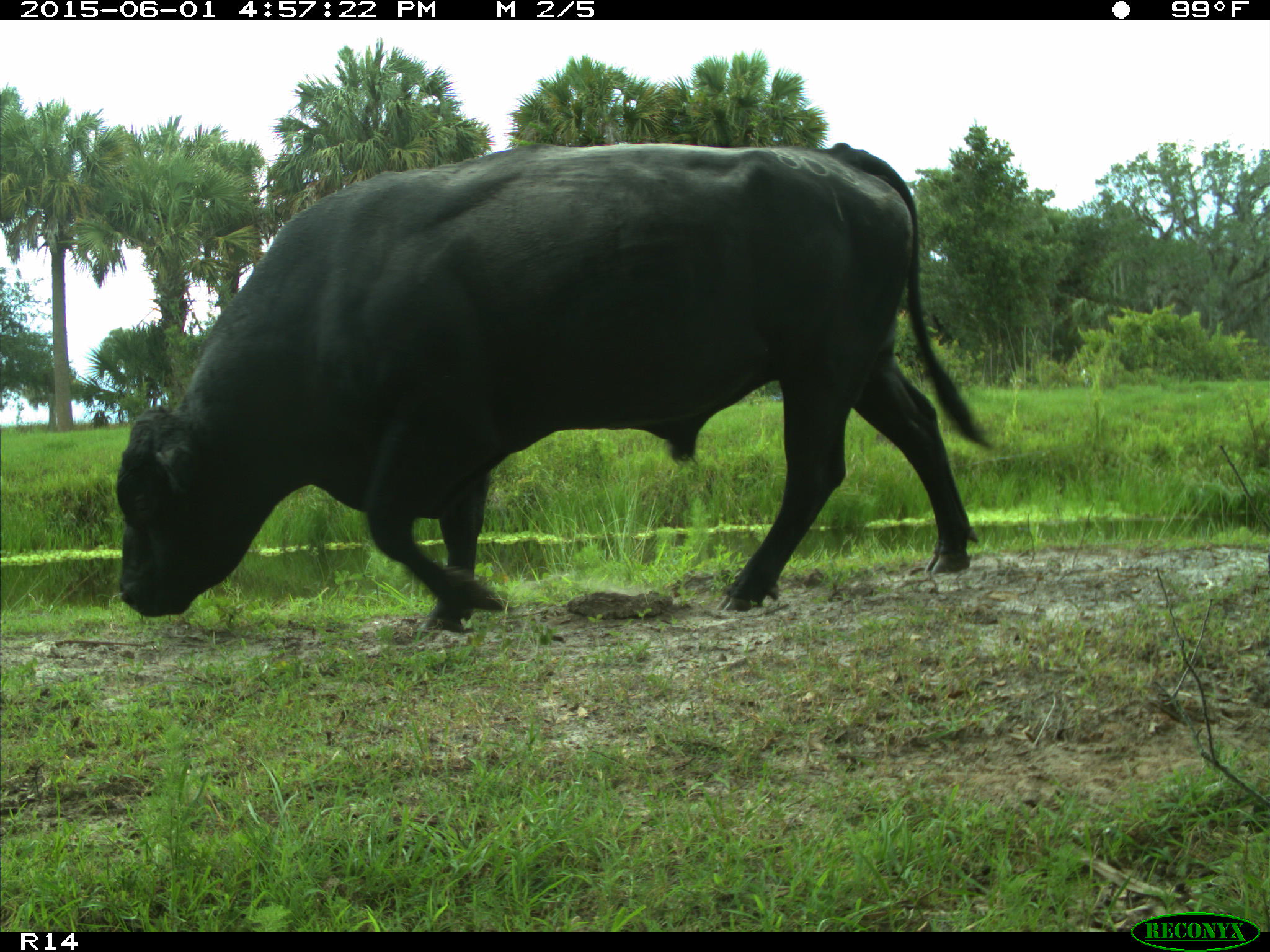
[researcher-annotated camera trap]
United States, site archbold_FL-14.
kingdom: Animalia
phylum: Chordata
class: Mammalia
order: Artiodactyla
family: Bovidae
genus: Bos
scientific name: Bos taurus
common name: domestic cow